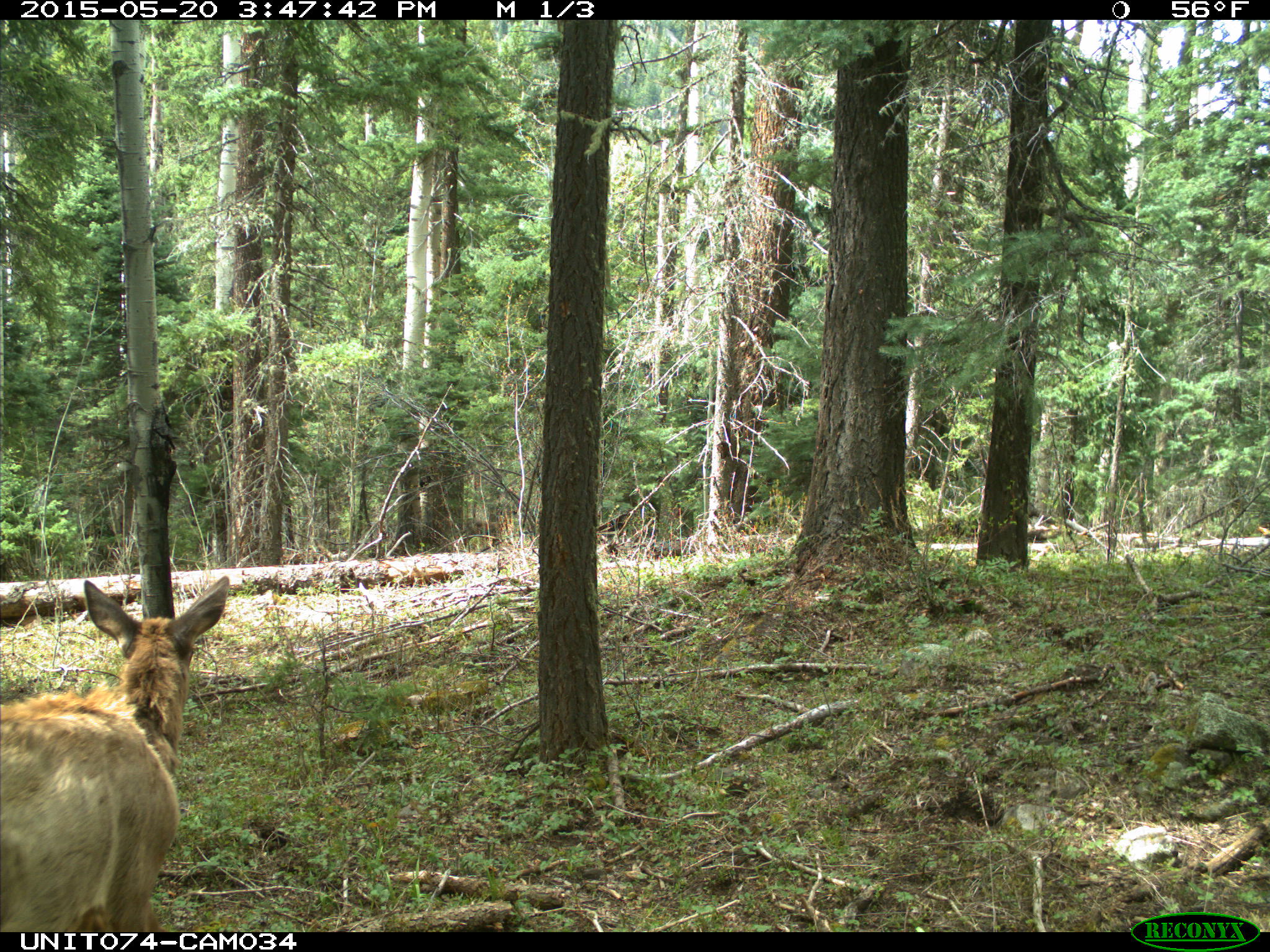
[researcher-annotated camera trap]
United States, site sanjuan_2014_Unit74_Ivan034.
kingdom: Animalia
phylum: Chordata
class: Mammalia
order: Artiodactyla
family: Cervidae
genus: Cervus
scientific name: Cervus elaphus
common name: red deer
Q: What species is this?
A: Cervus elaphus (red deer).